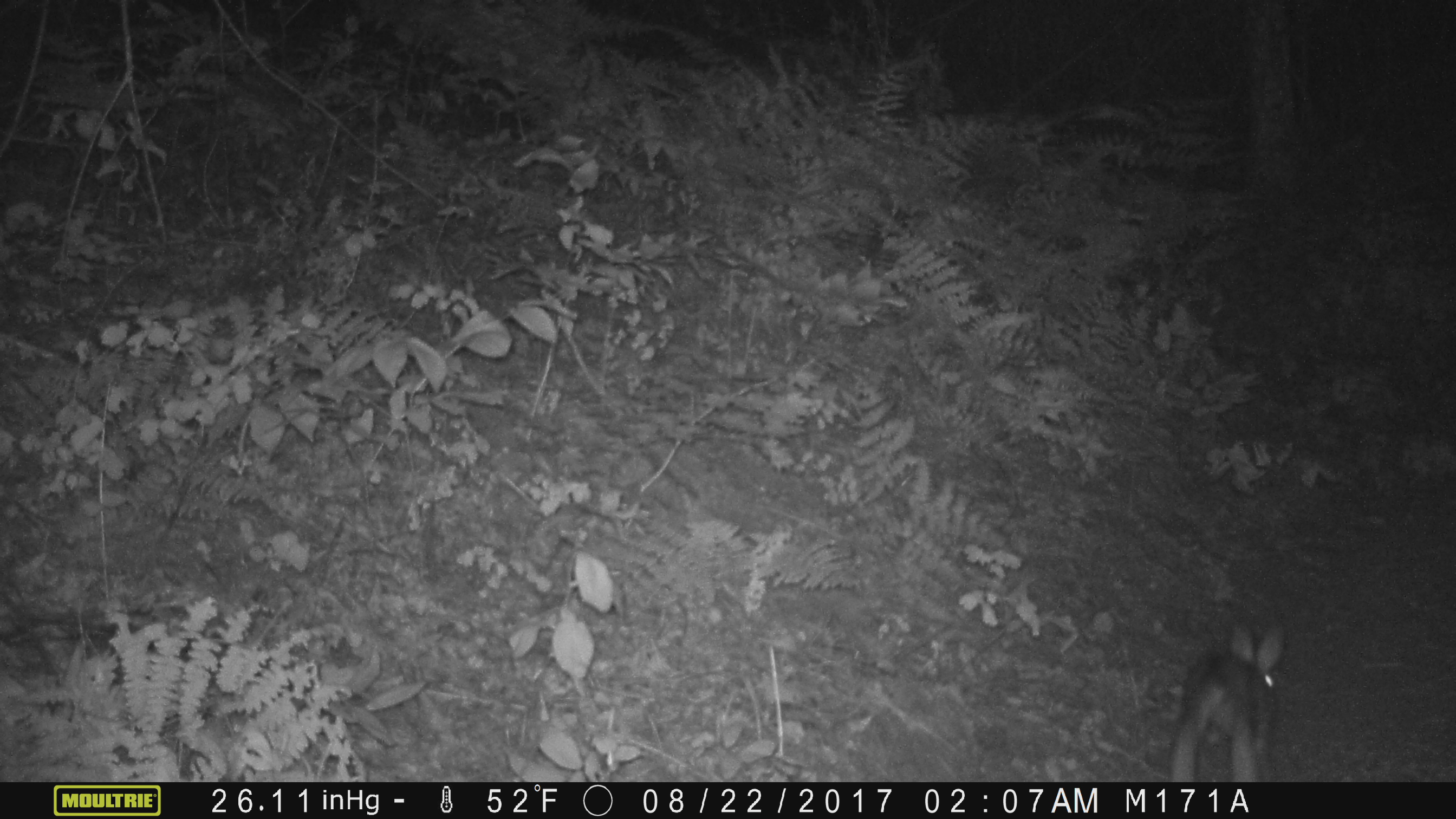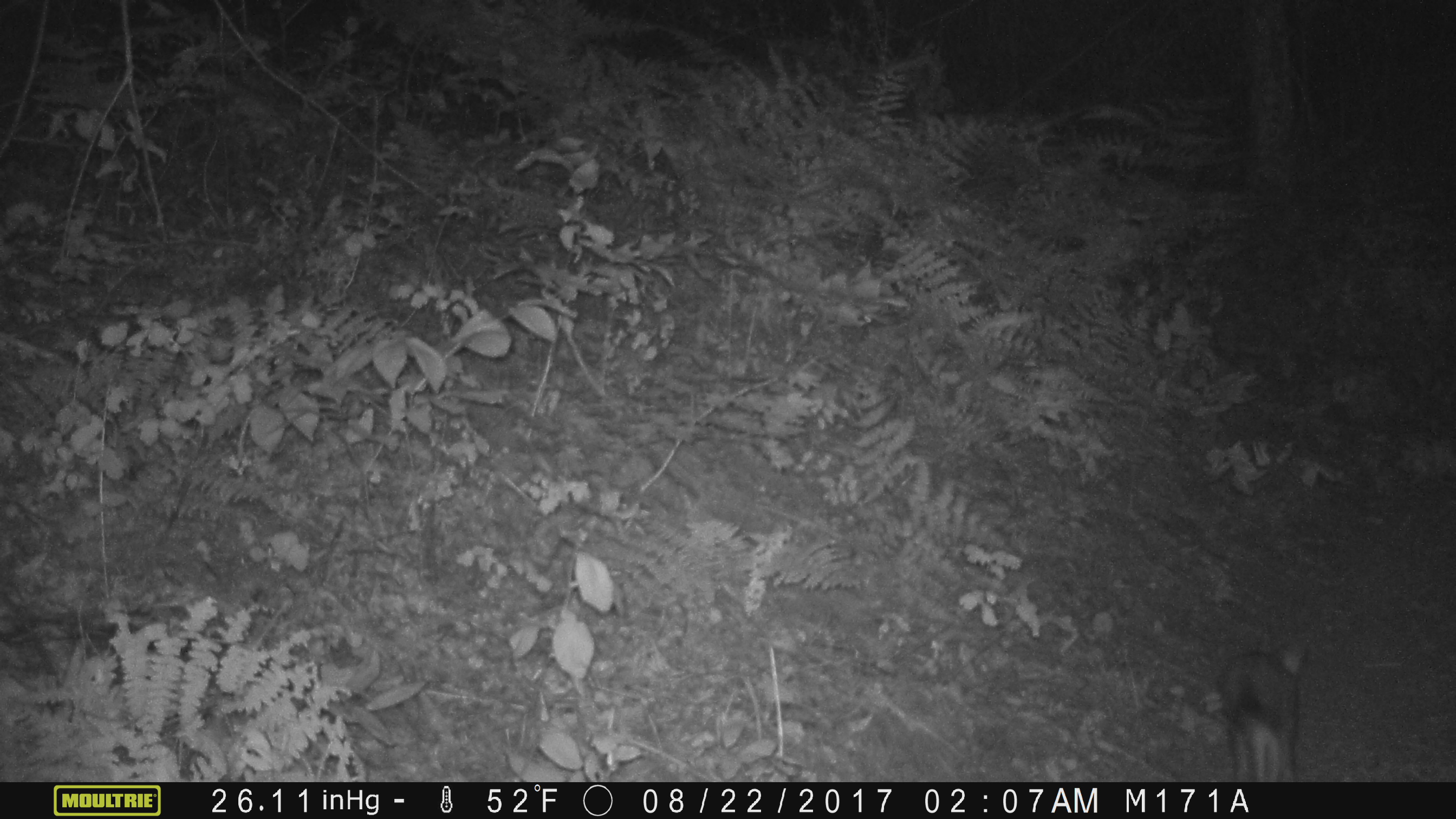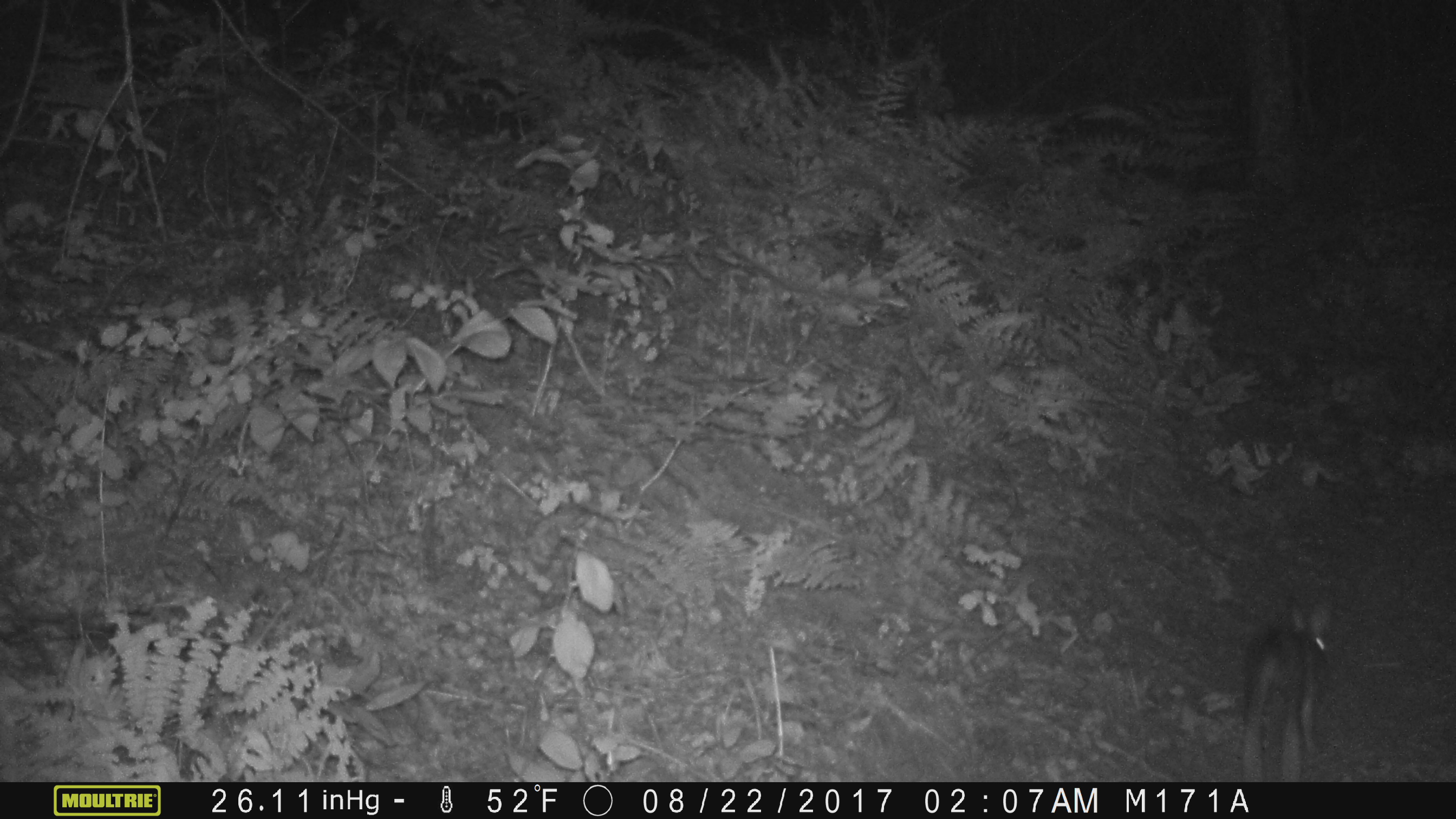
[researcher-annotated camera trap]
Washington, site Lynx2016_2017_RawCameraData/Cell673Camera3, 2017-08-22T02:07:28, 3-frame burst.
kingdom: Animalia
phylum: Chordata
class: Mammalia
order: Lagomorpha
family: Leporidae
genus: Lepus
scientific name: Lepus americanus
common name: snowshoe hare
Lepus americanus (snowshoe hare). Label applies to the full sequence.